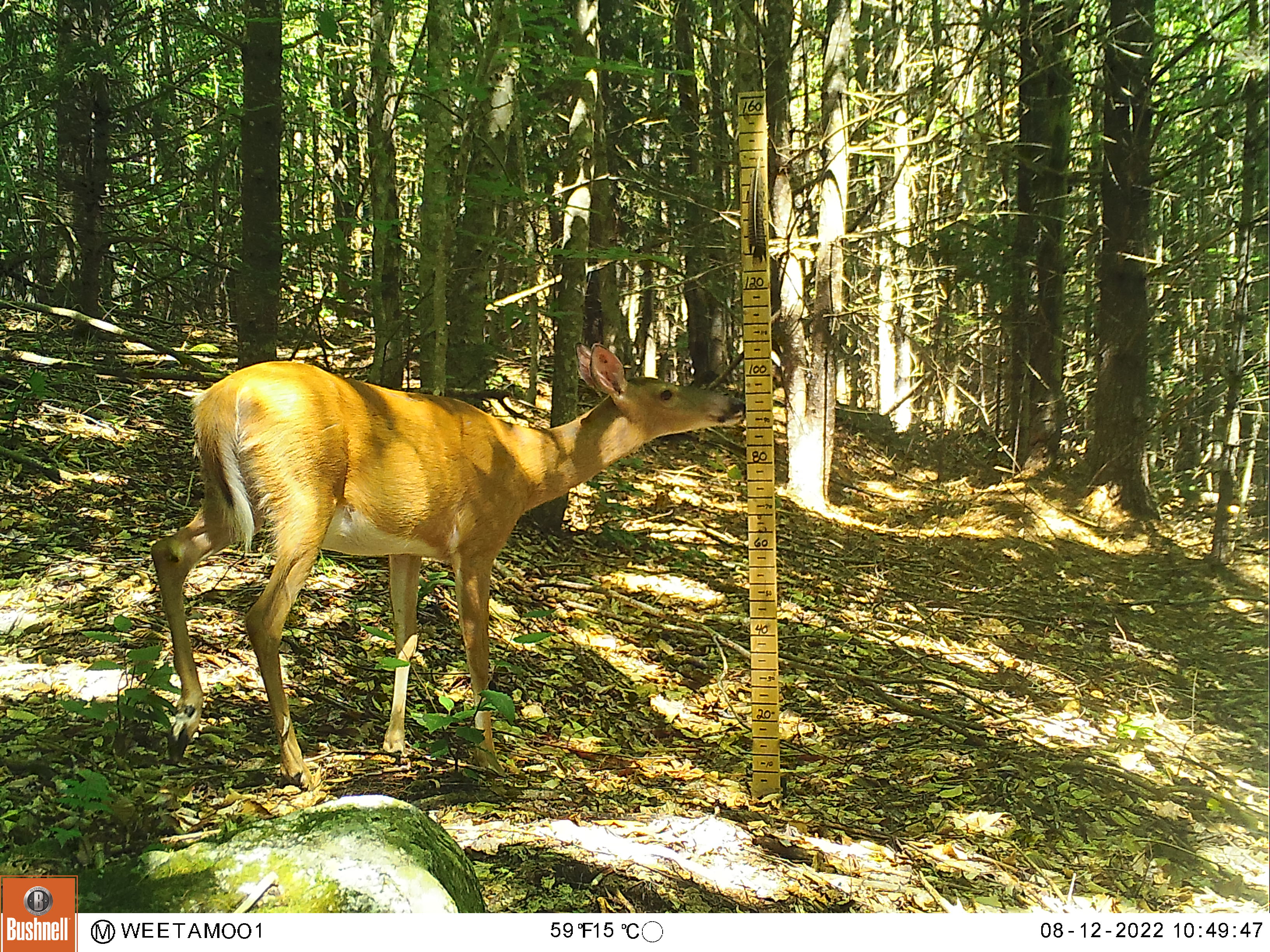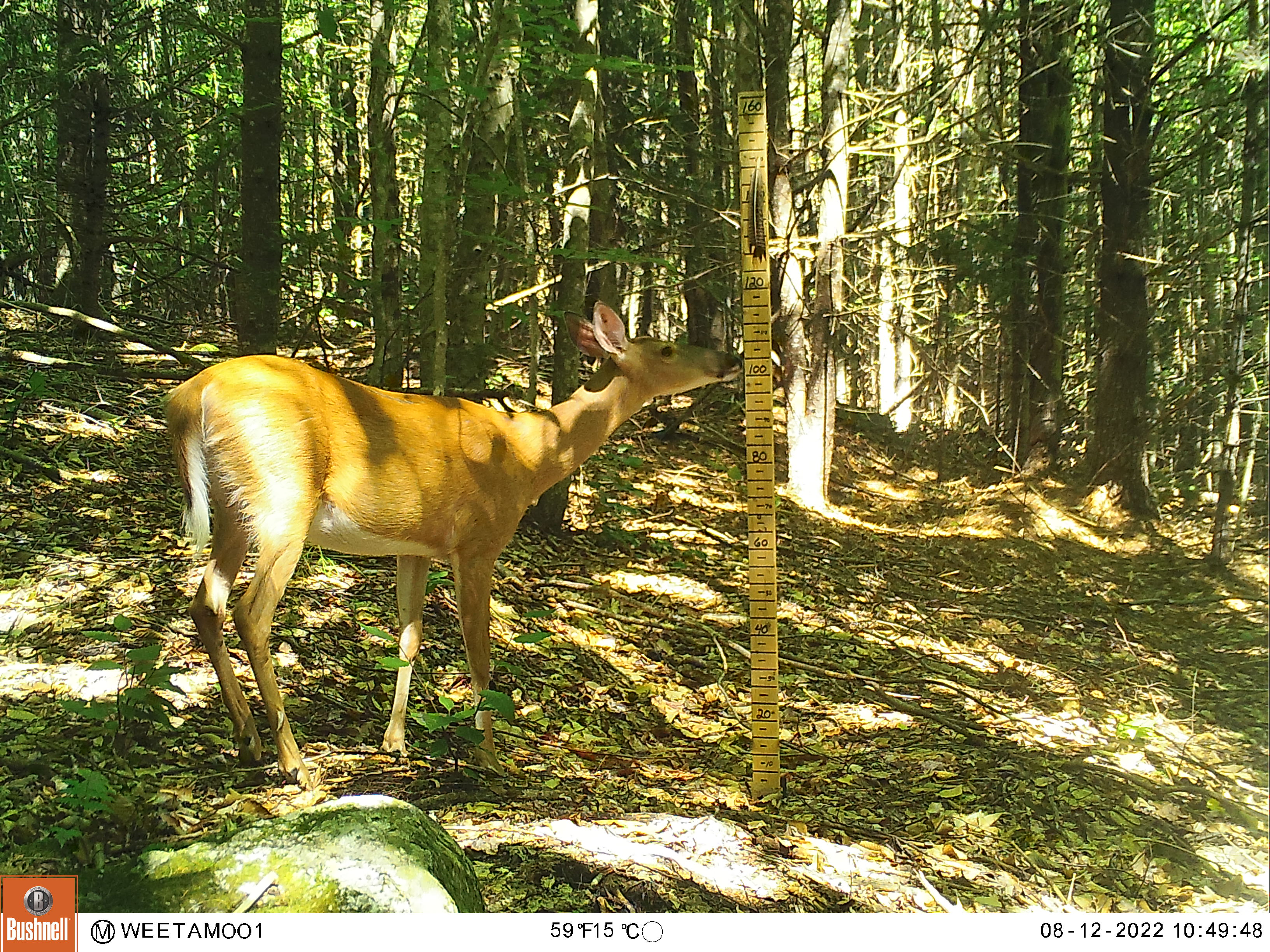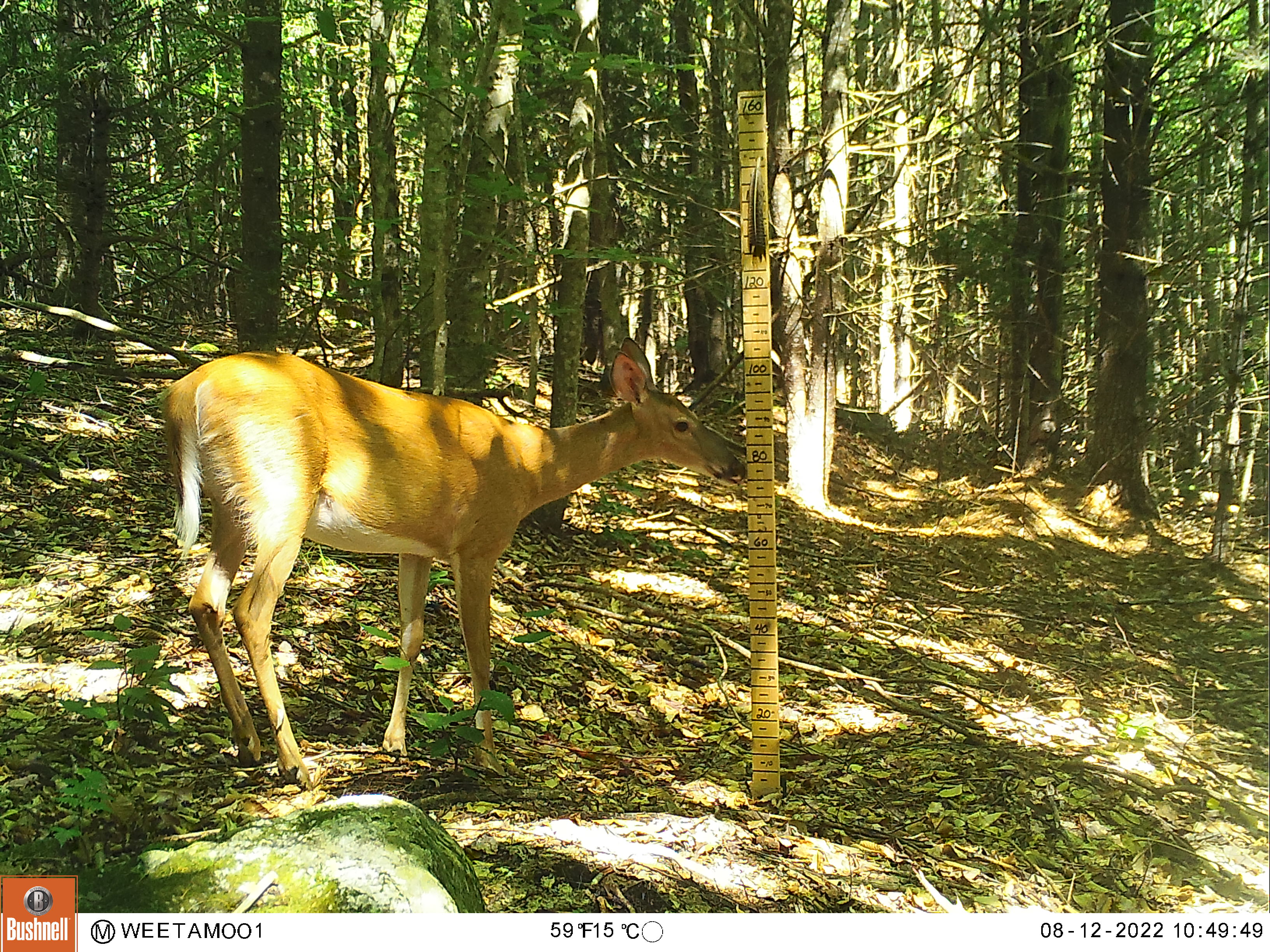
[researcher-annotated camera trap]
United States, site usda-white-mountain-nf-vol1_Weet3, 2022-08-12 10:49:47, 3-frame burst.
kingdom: Animalia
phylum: Chordata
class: Mammalia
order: Artiodactyla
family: Cervidae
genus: Odocoileus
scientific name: Odocoileus virginianus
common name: white-tailed deer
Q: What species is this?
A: White-tailed deer (Odocoileus virginianus).